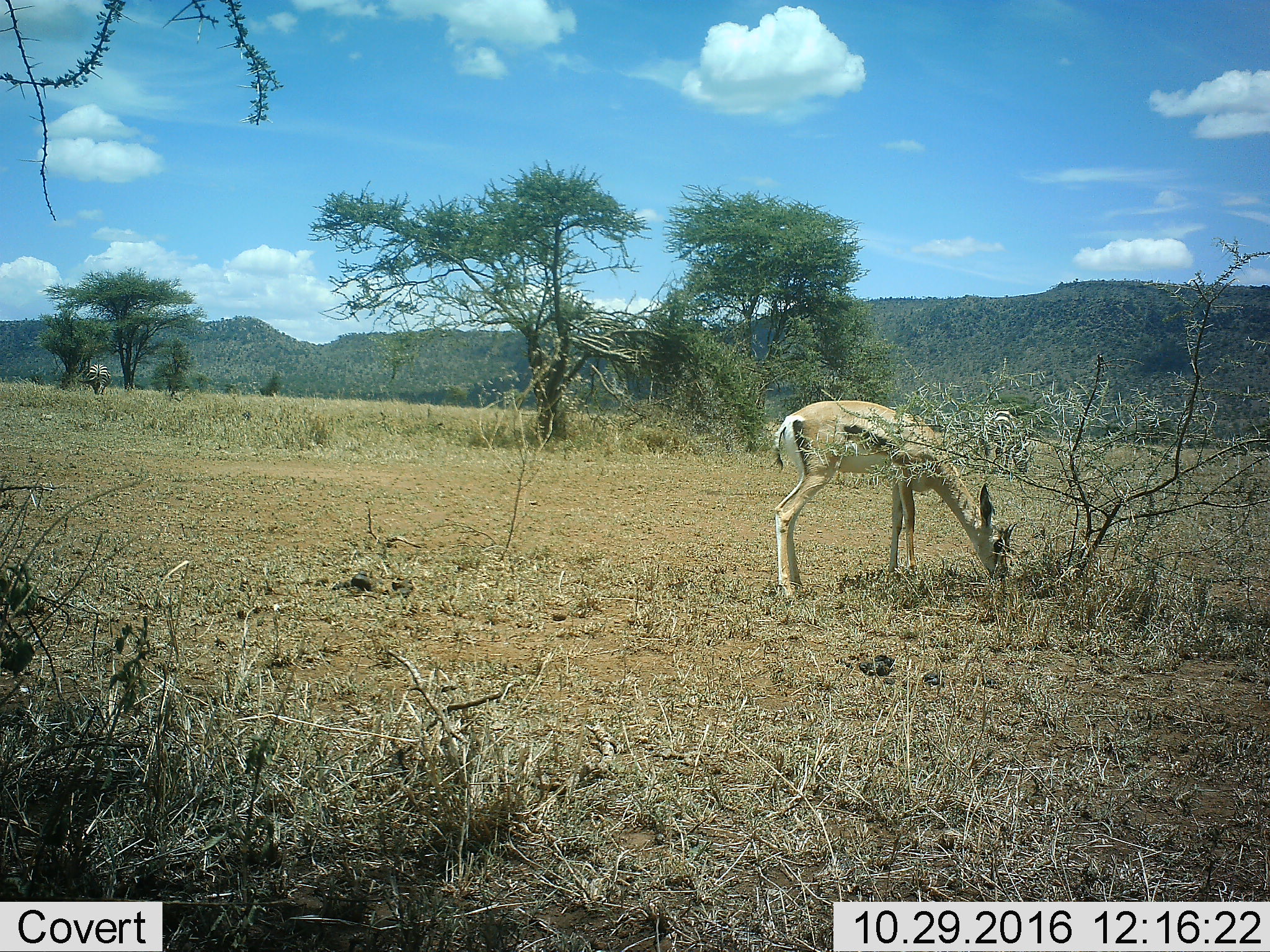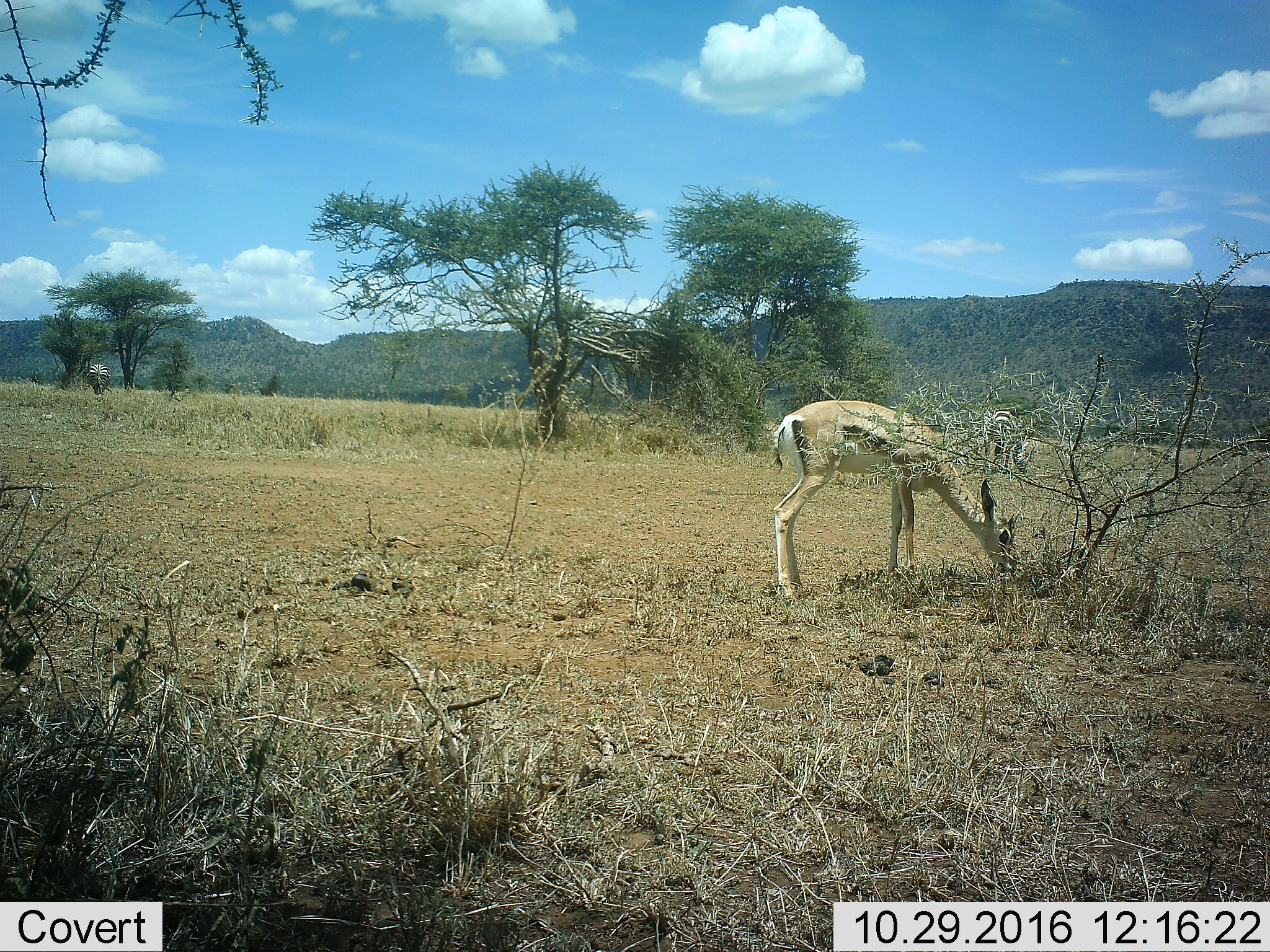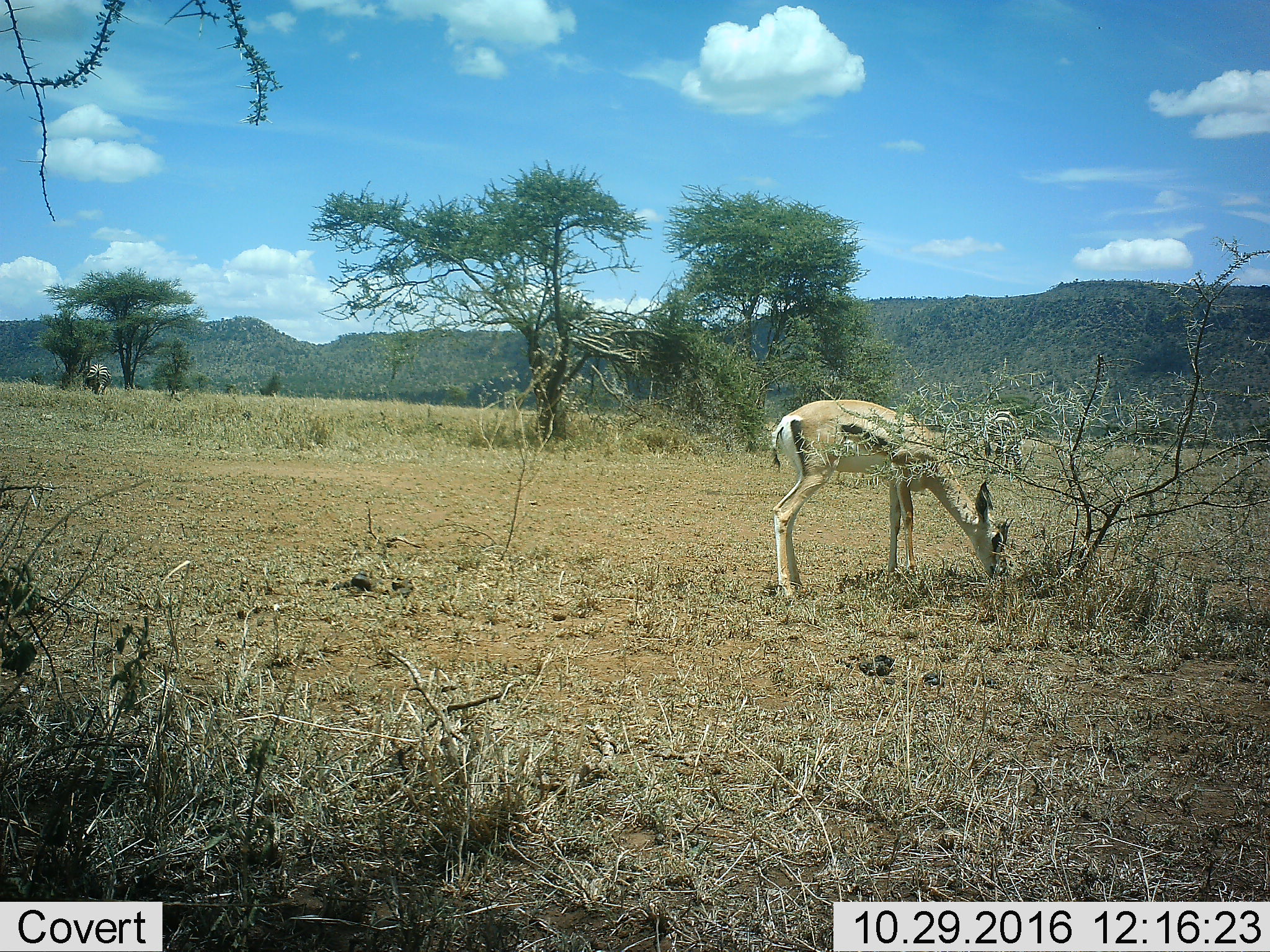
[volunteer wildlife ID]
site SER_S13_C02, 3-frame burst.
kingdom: Animalia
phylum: Chordata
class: Mammalia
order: Artiodactyla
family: Bovidae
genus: Eudorcas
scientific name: Eudorcas thomsonii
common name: thomson's gazelle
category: gazellethomsons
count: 1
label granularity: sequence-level